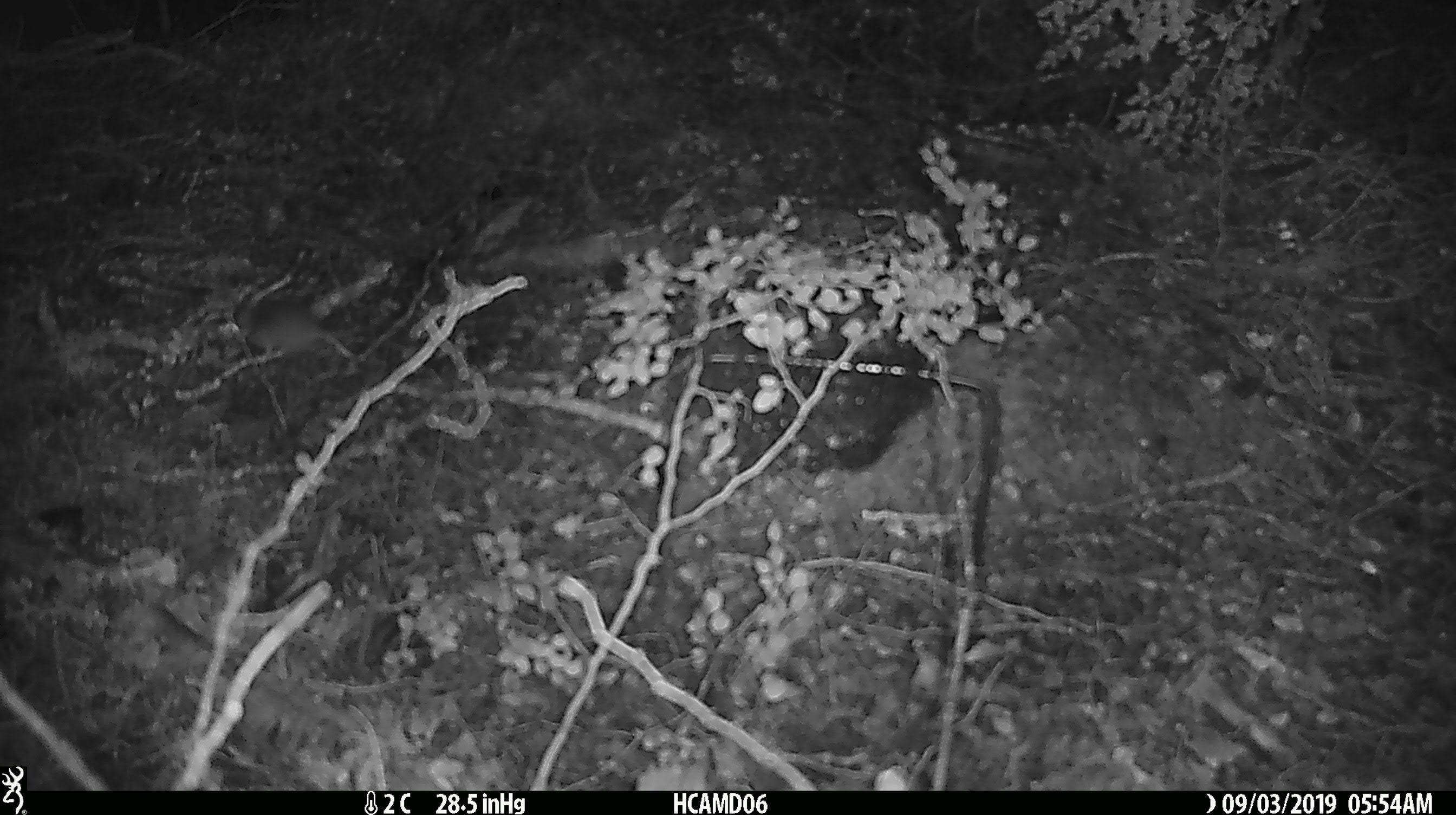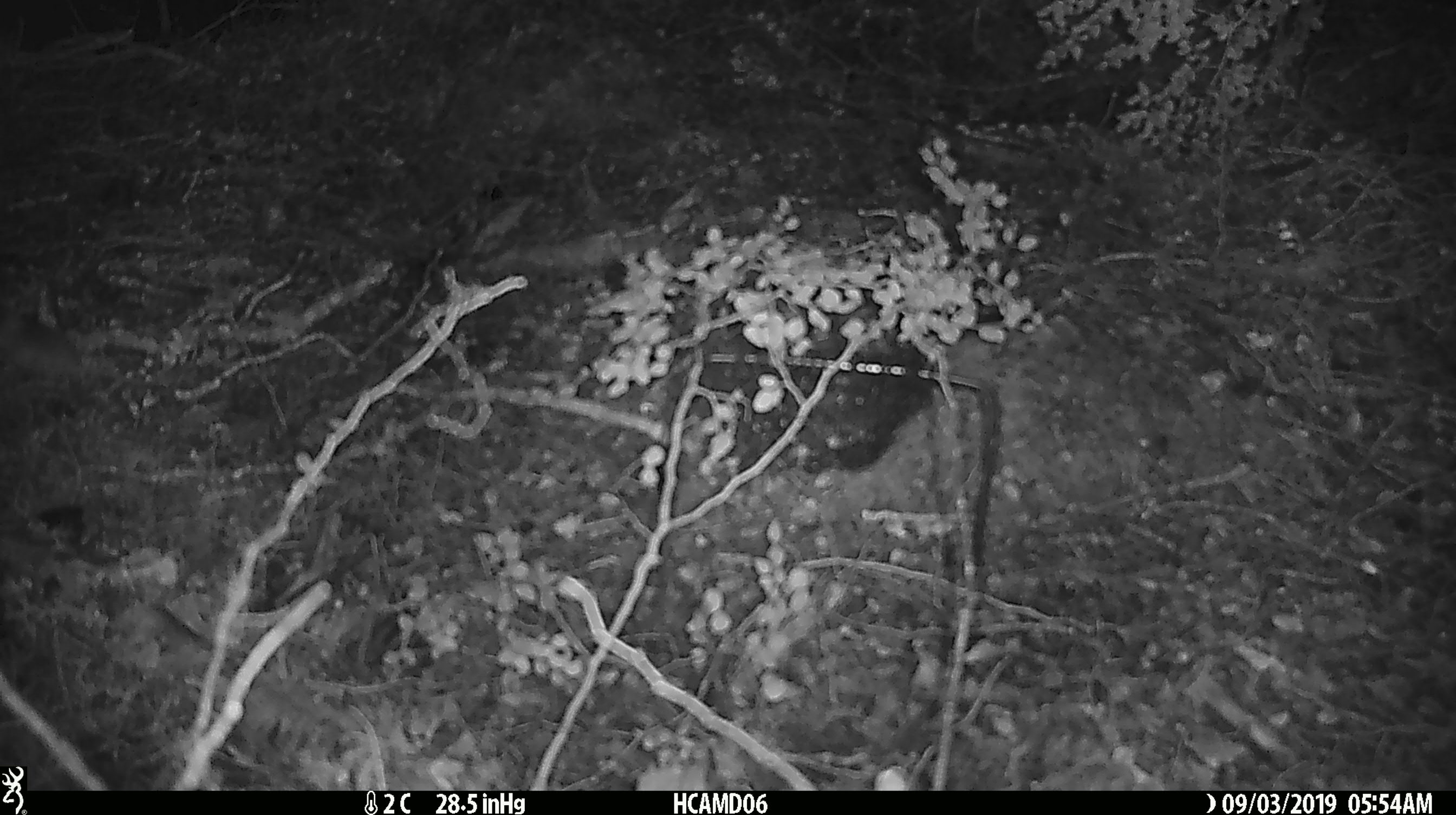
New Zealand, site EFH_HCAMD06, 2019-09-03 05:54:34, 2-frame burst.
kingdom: Animalia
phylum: Chordata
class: Mammalia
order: Rodentia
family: Muridae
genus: Mus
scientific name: Mus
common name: mouse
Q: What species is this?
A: Mouse (Mus).